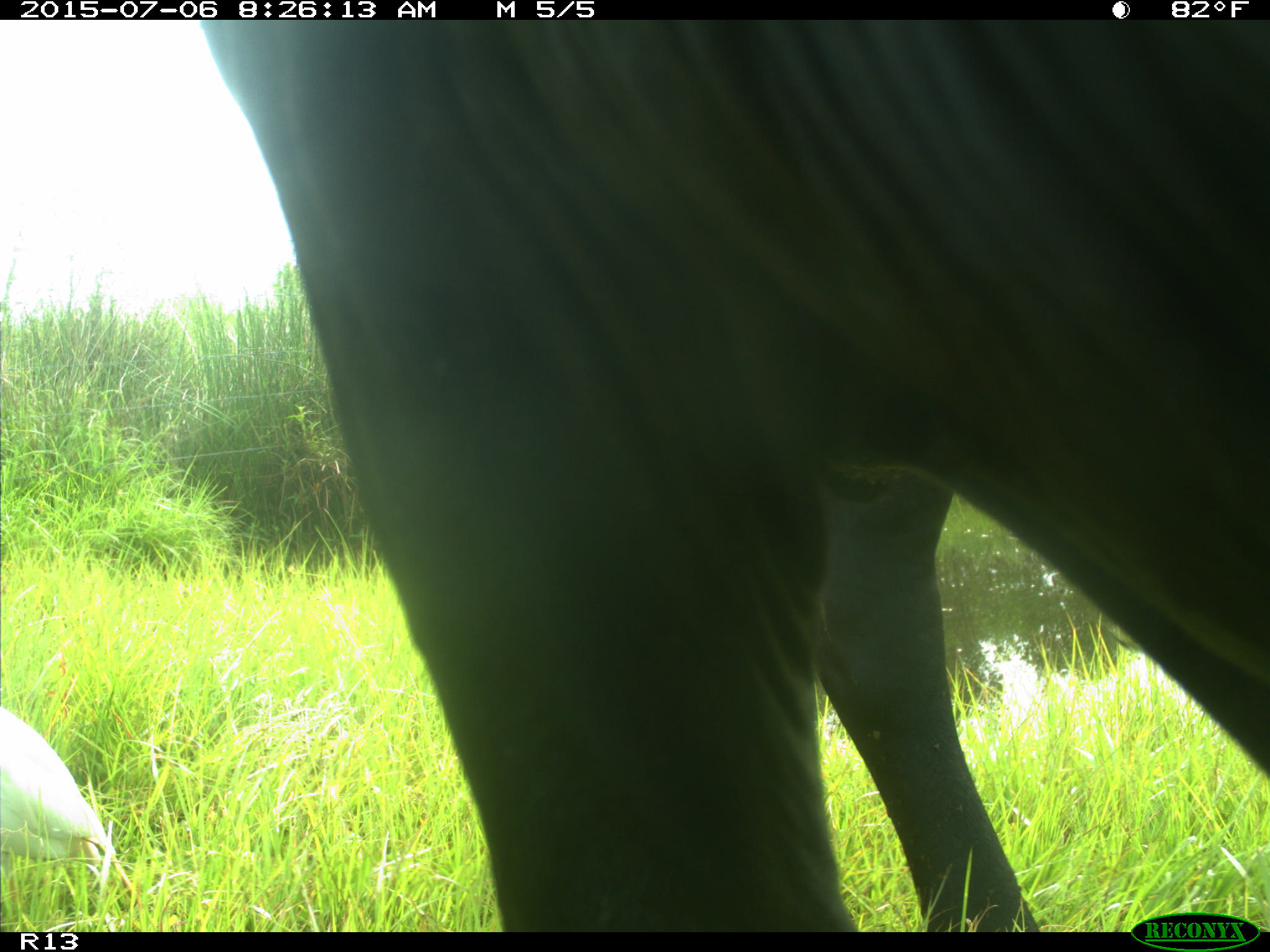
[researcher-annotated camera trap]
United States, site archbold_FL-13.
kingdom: Animalia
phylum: Chordata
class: Mammalia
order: Artiodactyla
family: Bovidae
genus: Bos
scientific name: Bos taurus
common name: domestic cow